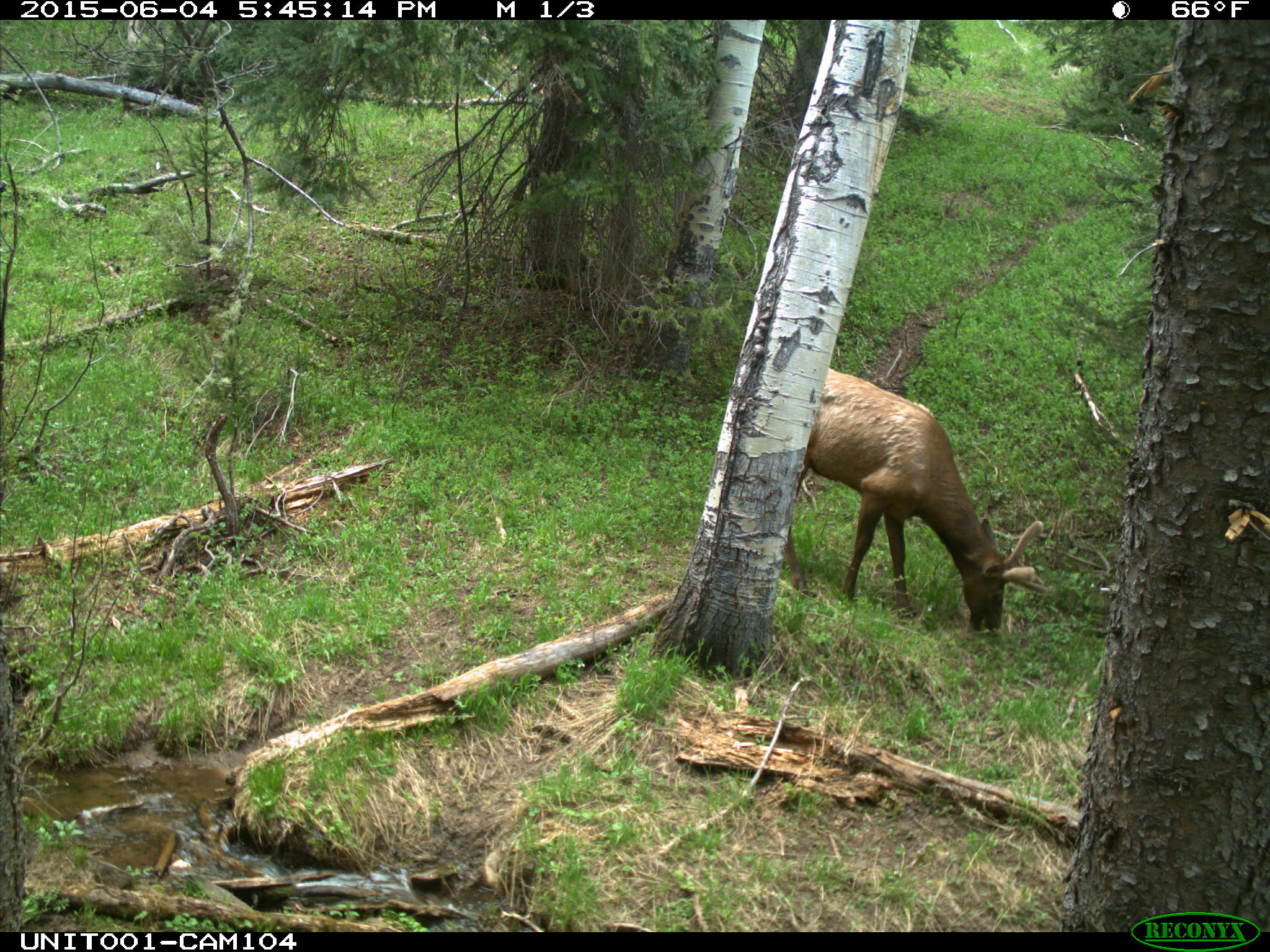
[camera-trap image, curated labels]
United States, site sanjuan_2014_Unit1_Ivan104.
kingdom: Animalia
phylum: Chordata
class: Mammalia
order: Artiodactyla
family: Cervidae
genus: Cervus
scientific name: Cervus elaphus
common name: red deer